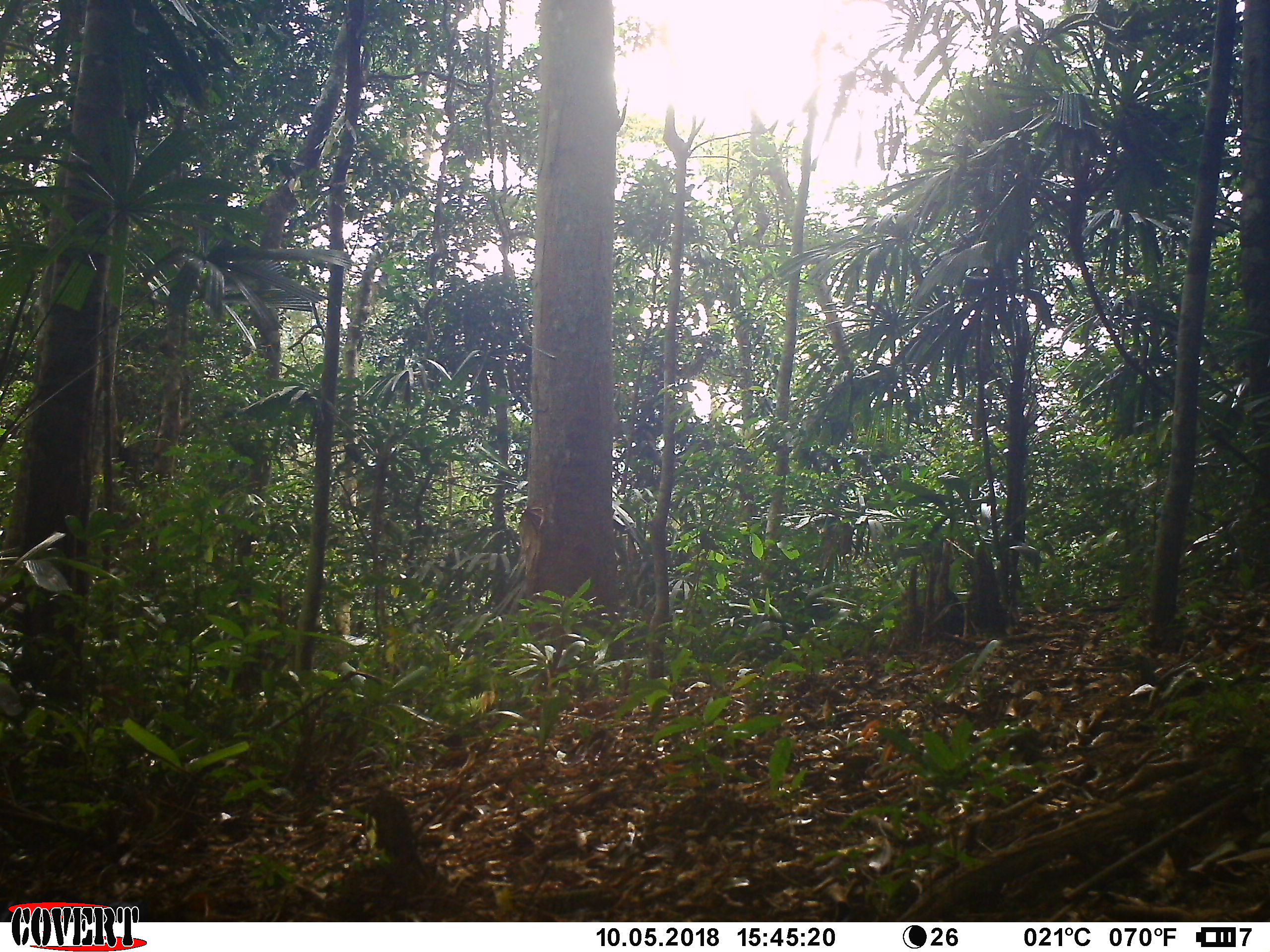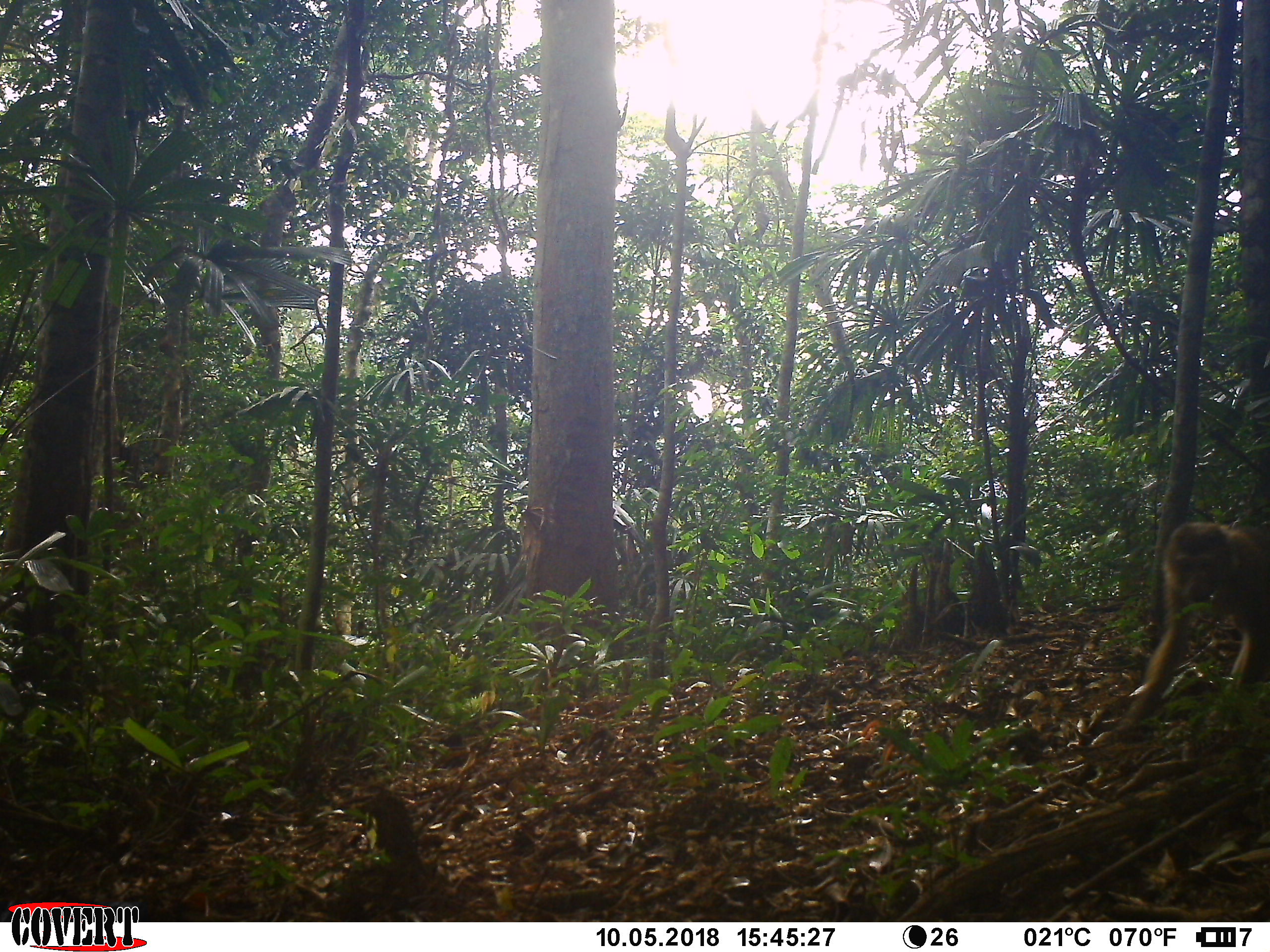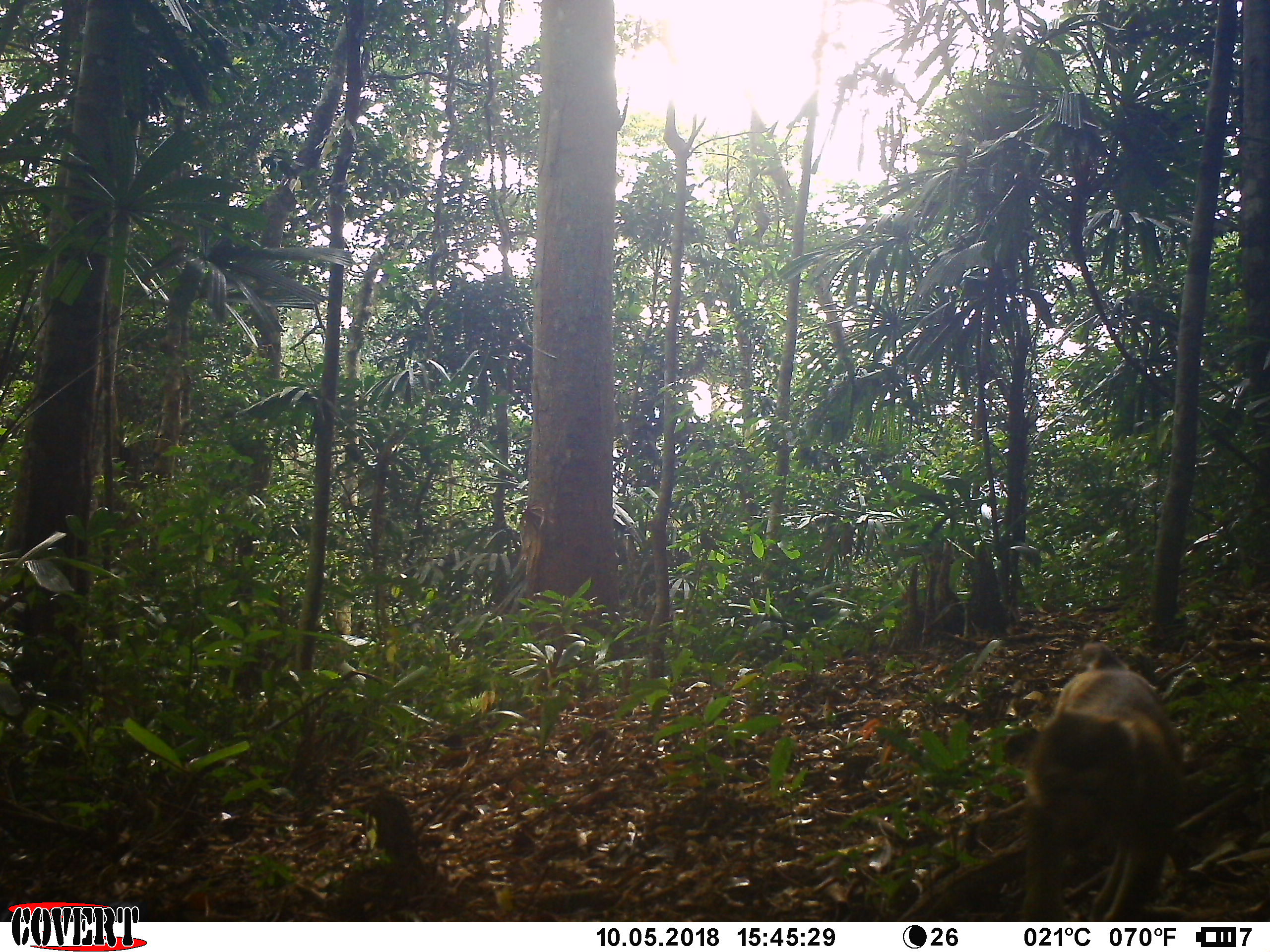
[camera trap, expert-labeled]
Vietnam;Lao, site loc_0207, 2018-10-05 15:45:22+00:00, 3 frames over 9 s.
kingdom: Animalia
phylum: Chordata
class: Mammalia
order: Primates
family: Cercopithecidae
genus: Macaca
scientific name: Macaca nemestrina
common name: pig-tailed macaque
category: pig tailed macaque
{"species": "pig tailed macaque (pig-tailed macaque) (Macaca nemestrina)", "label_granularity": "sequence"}